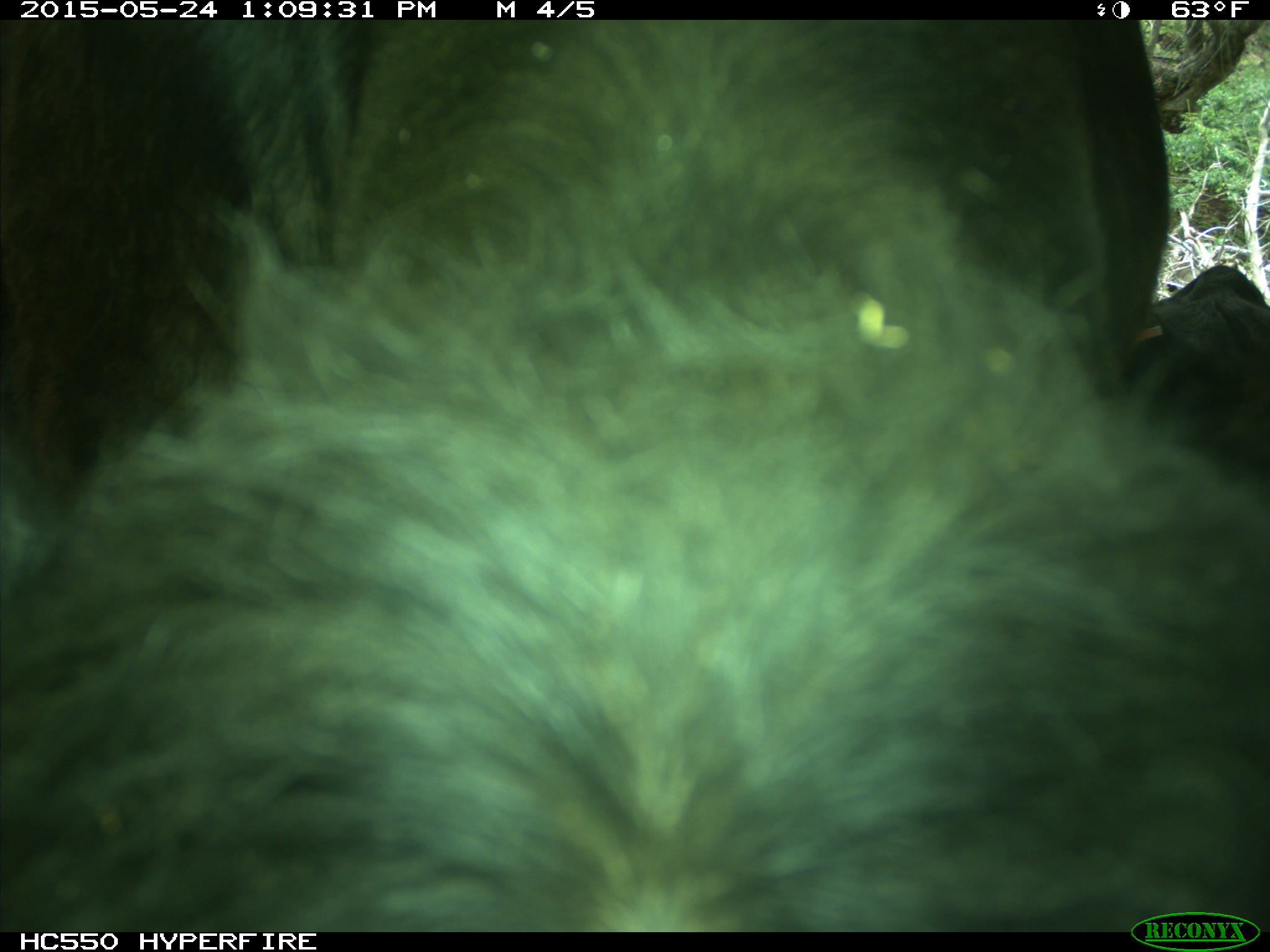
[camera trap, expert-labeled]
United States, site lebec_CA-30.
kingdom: Animalia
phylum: Chordata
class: Mammalia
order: Artiodactyla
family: Bovidae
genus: Bos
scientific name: Bos taurus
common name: domestic cow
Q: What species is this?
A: Bos taurus (domestic cow).